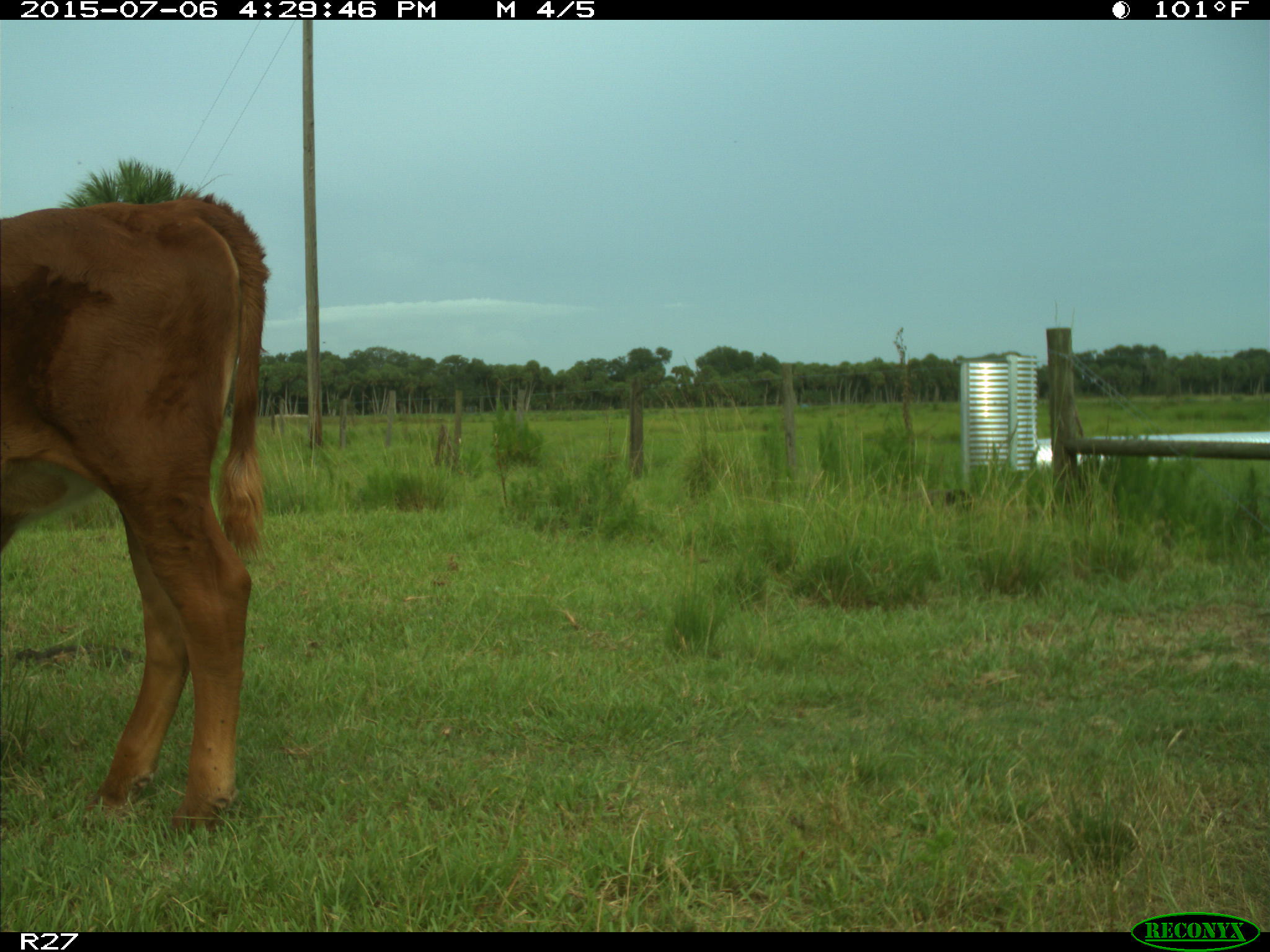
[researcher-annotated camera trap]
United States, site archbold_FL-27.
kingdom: Animalia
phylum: Chordata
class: Mammalia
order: Artiodactyla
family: Bovidae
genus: Bos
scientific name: Bos taurus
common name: domestic cow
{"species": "Bos taurus (domestic cow)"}